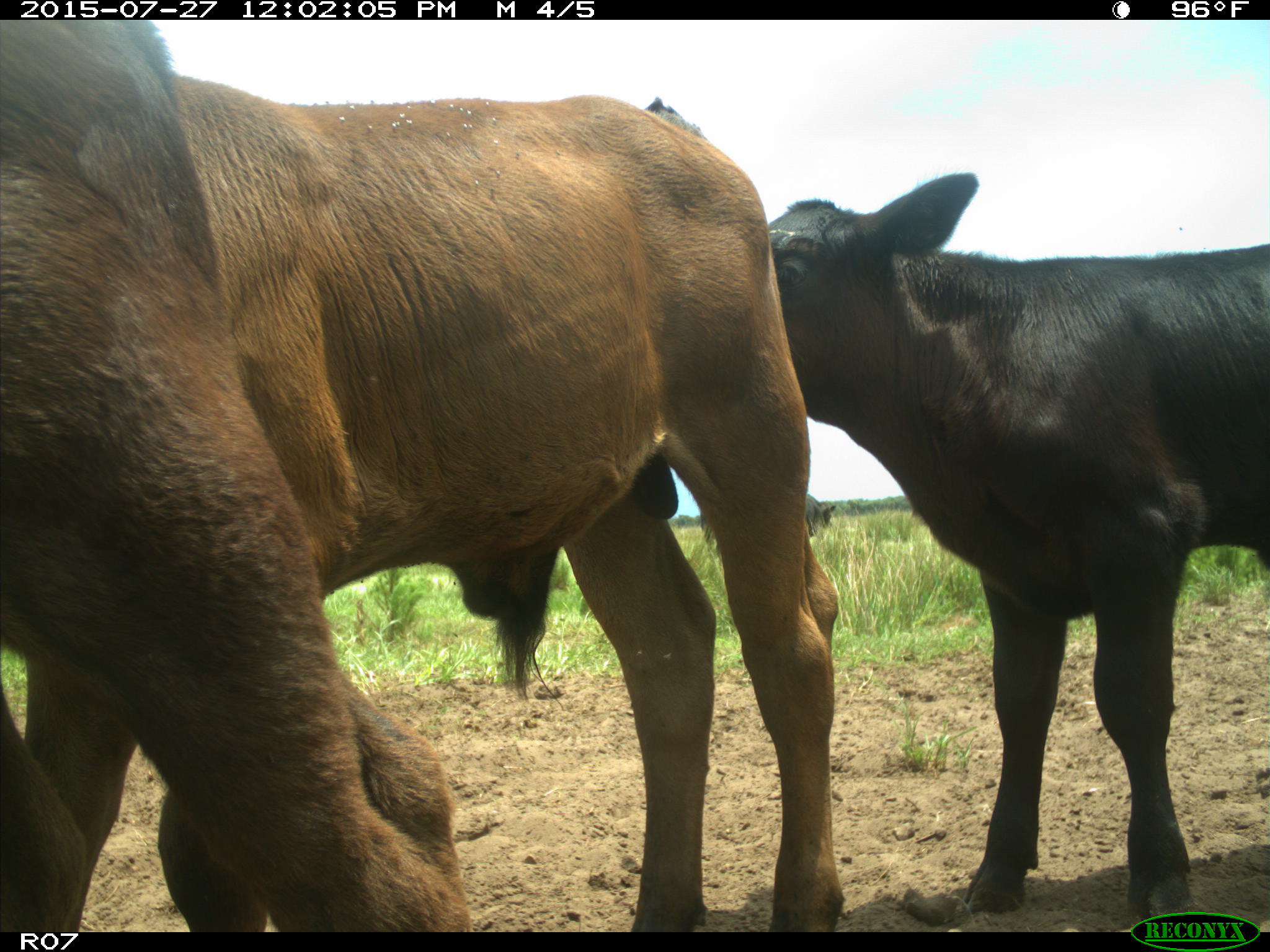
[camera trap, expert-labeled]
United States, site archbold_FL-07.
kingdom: Animalia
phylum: Chordata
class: Mammalia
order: Artiodactyla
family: Bovidae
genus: Bos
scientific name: Bos taurus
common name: domestic cow